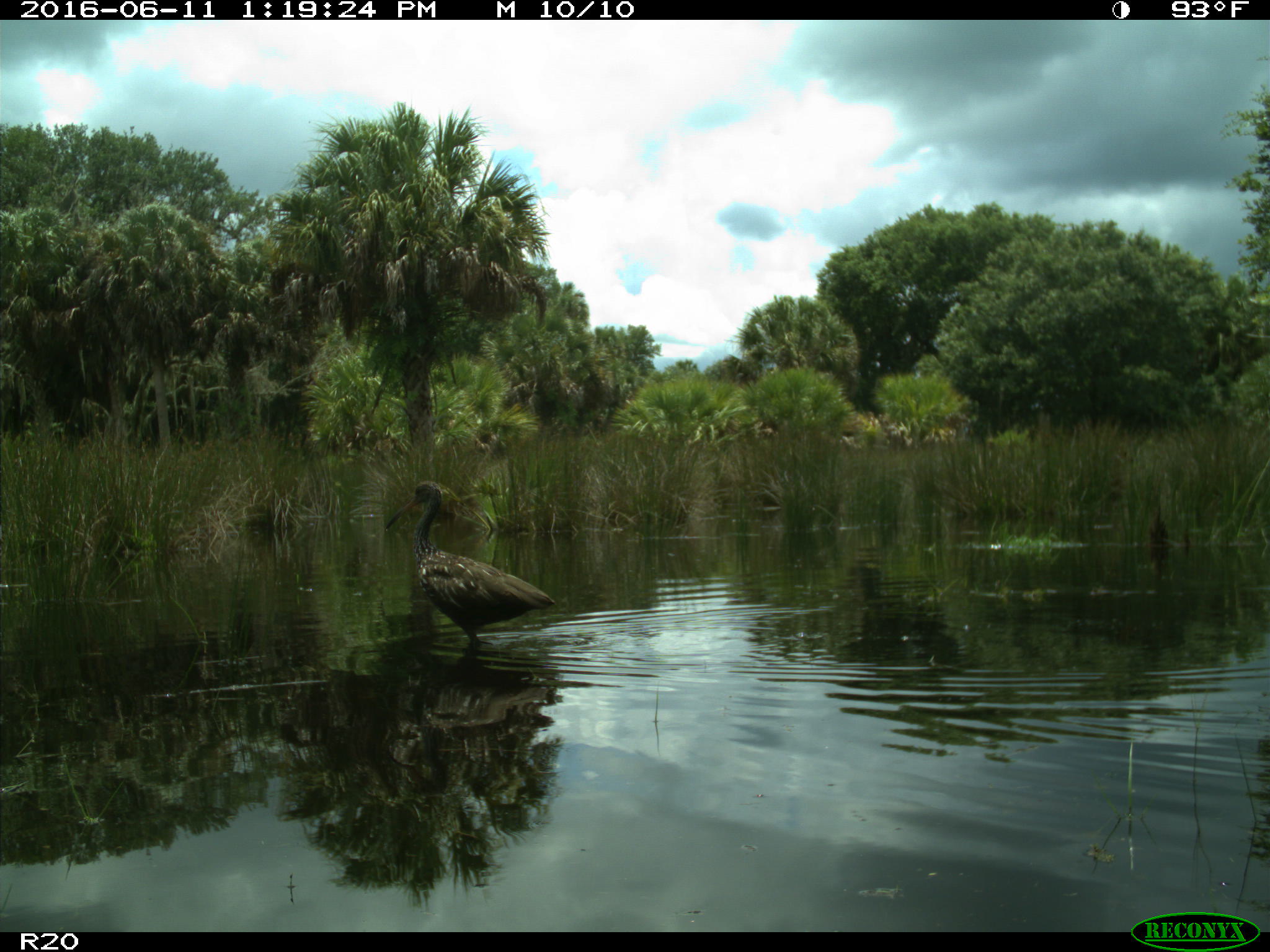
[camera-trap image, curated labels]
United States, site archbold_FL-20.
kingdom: Animalia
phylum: Chordata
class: Aves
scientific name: Aves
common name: birds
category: unidentified bird